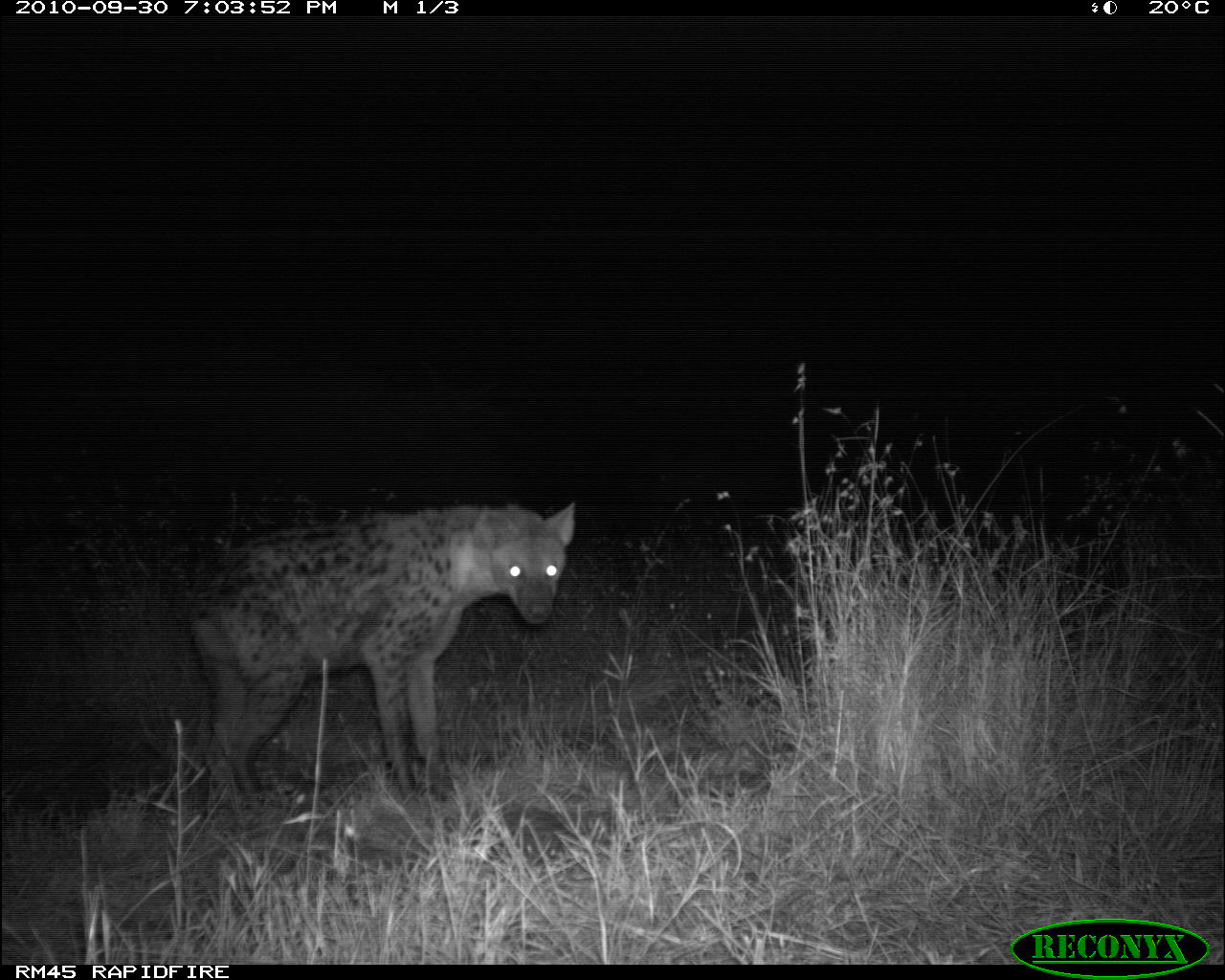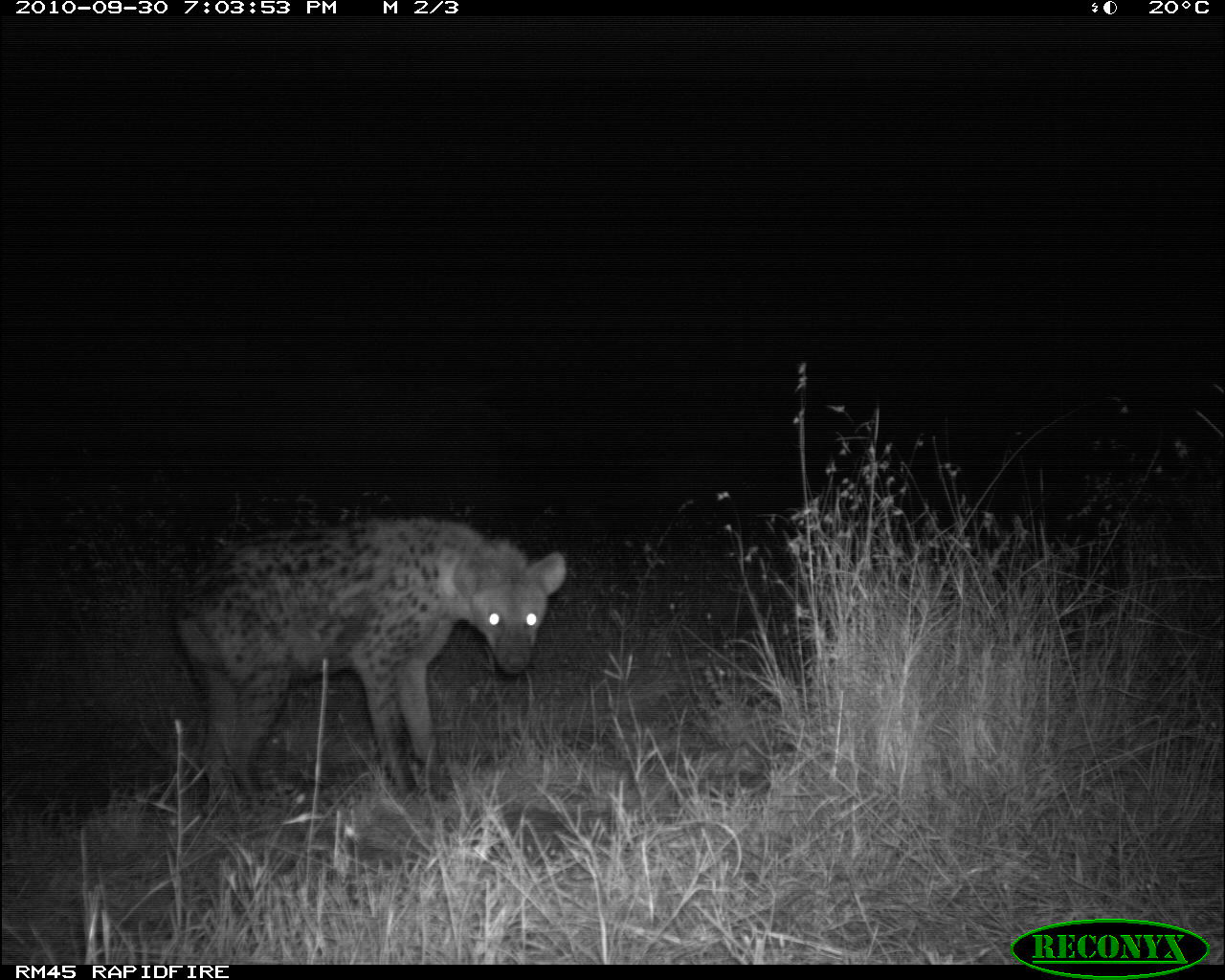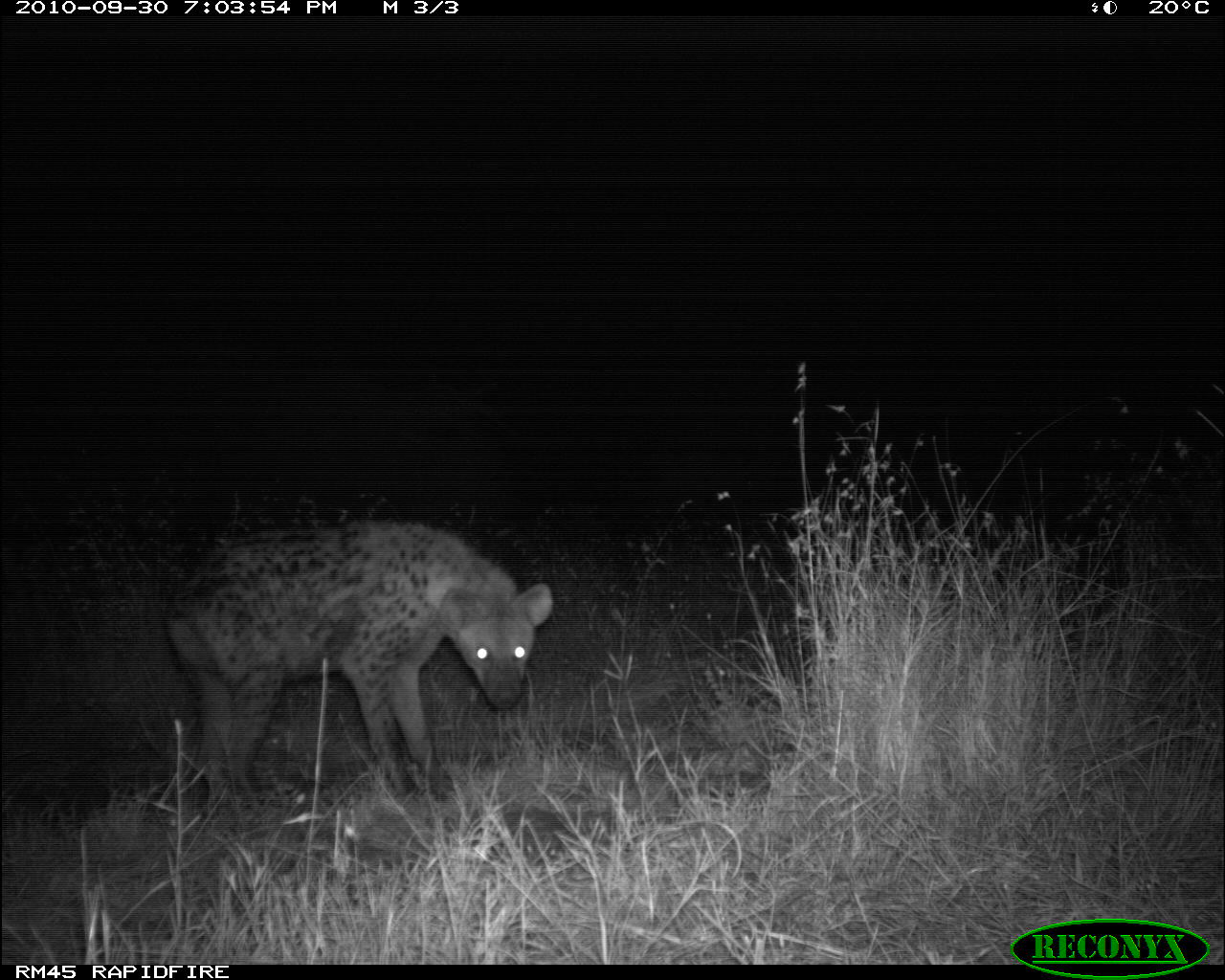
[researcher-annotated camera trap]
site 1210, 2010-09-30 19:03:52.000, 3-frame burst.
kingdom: Animalia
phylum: Chordata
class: Mammalia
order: Carnivora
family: Hyaenidae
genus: Crocuta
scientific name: Crocuta crocuta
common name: spotted hyena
Crocuta crocuta (spotted hyena), count 1.